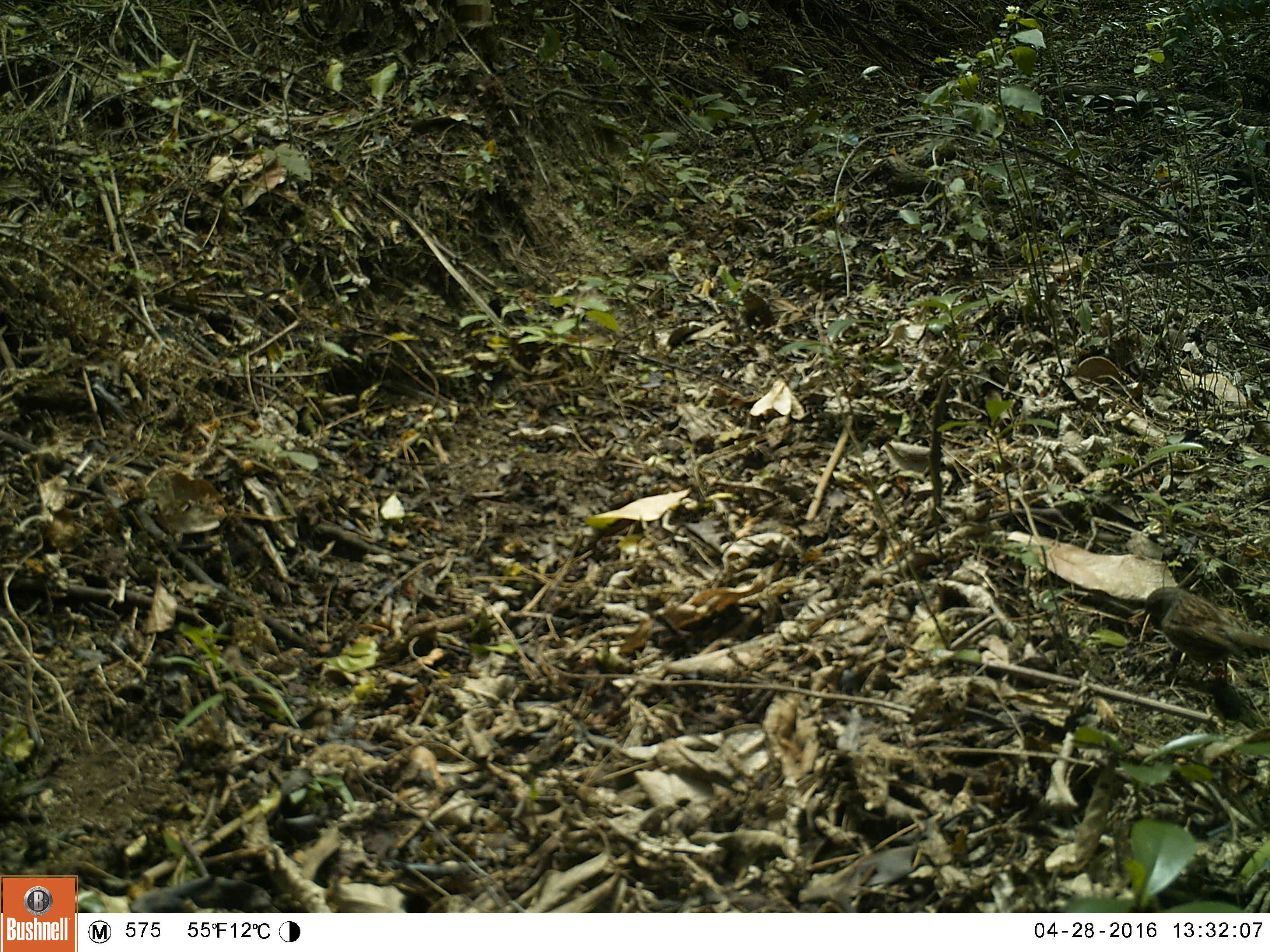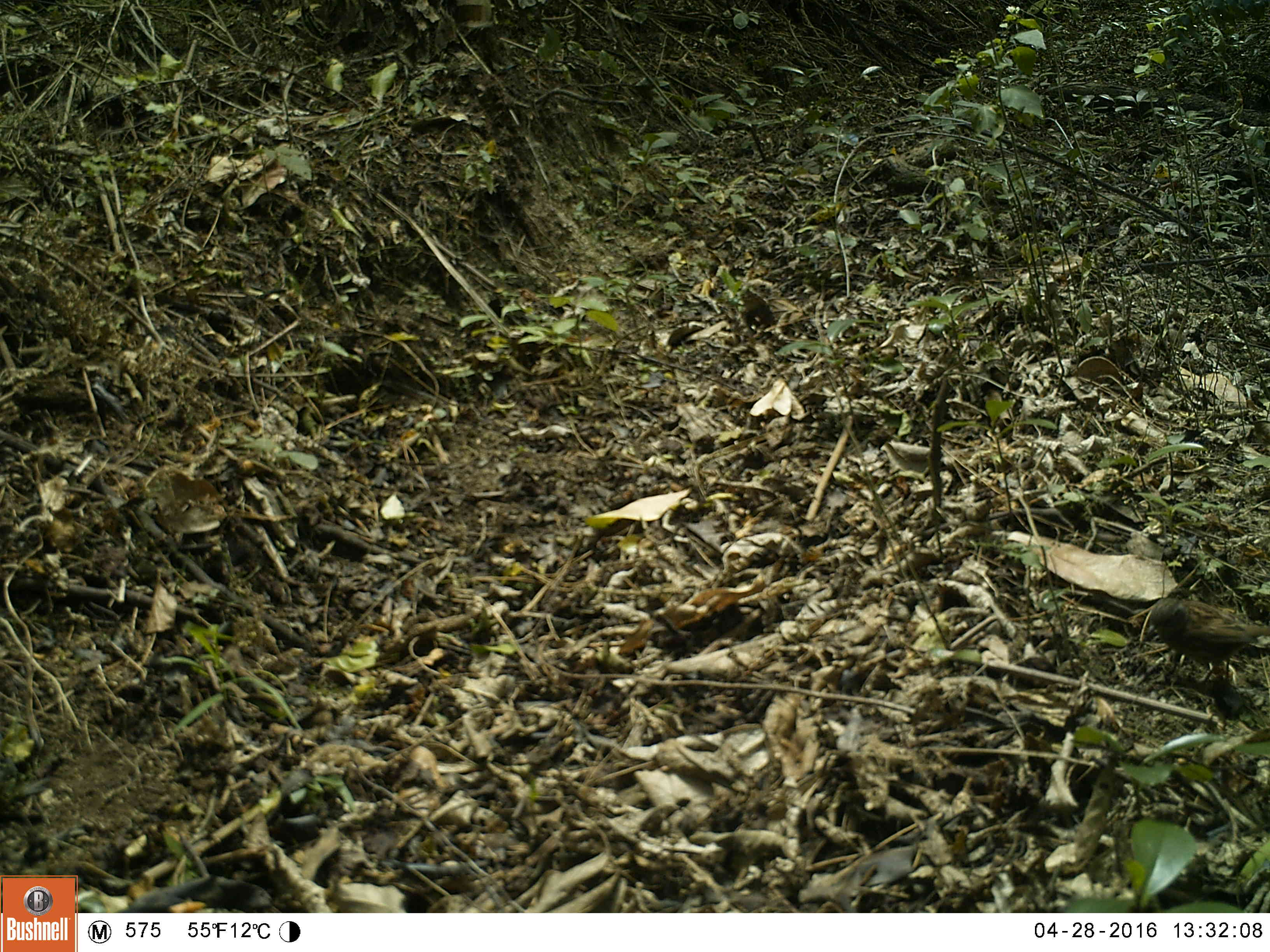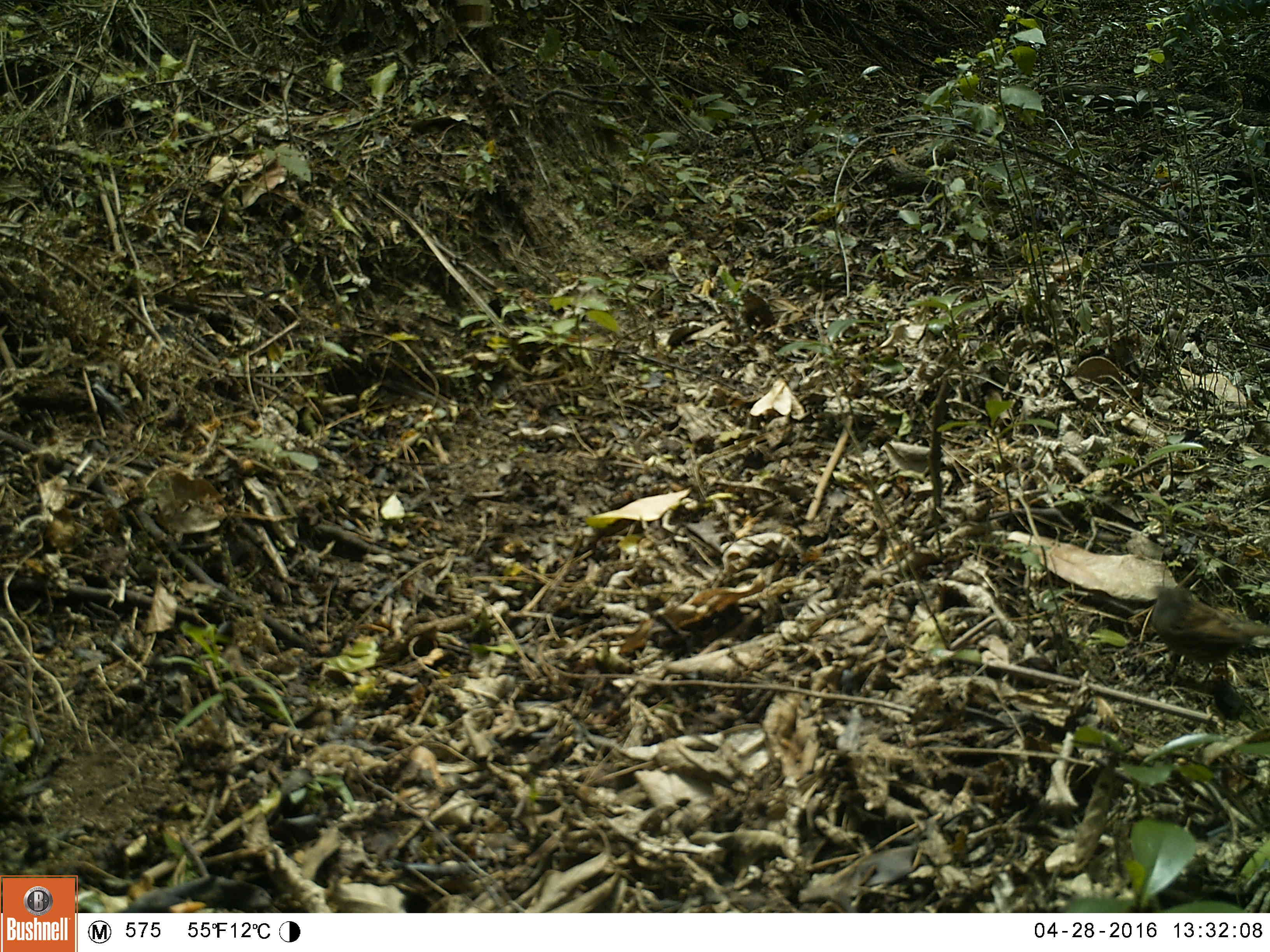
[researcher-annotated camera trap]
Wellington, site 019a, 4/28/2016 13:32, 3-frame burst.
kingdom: Animalia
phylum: Chordata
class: Aves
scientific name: Aves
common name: bird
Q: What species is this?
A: Bird (Aves).